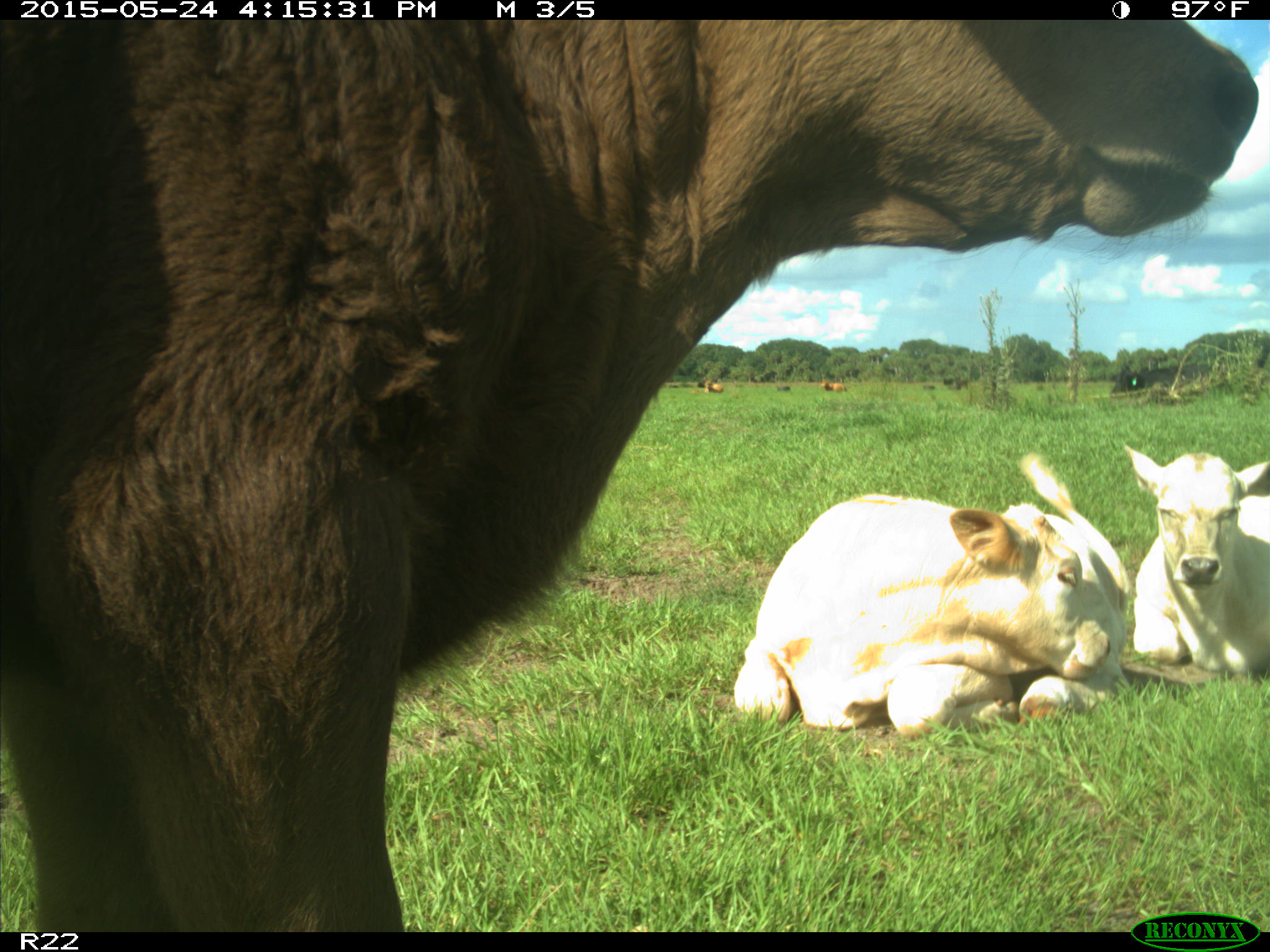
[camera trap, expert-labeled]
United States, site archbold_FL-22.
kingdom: Animalia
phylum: Chordata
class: Mammalia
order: Artiodactyla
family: Bovidae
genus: Bos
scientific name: Bos taurus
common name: domestic cow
Bos taurus (domestic cow).